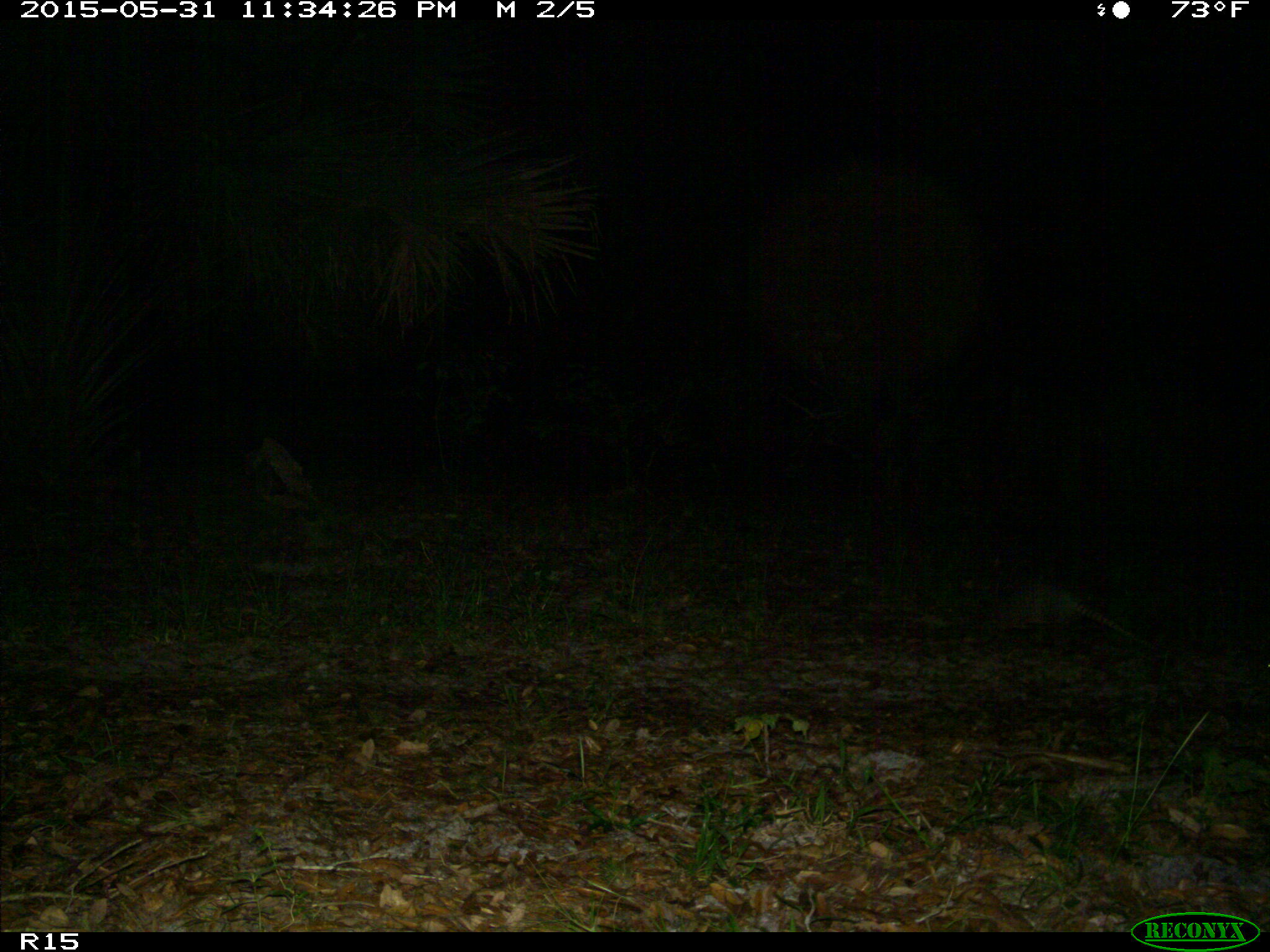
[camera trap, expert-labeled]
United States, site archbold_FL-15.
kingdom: Animalia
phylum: Chordata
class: Mammalia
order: Cingulata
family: Dasypodidae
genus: Dasypus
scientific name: Dasypus novemcinctus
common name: nine-banded armadillo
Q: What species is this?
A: Dasypus novemcinctus (nine-banded armadillo).